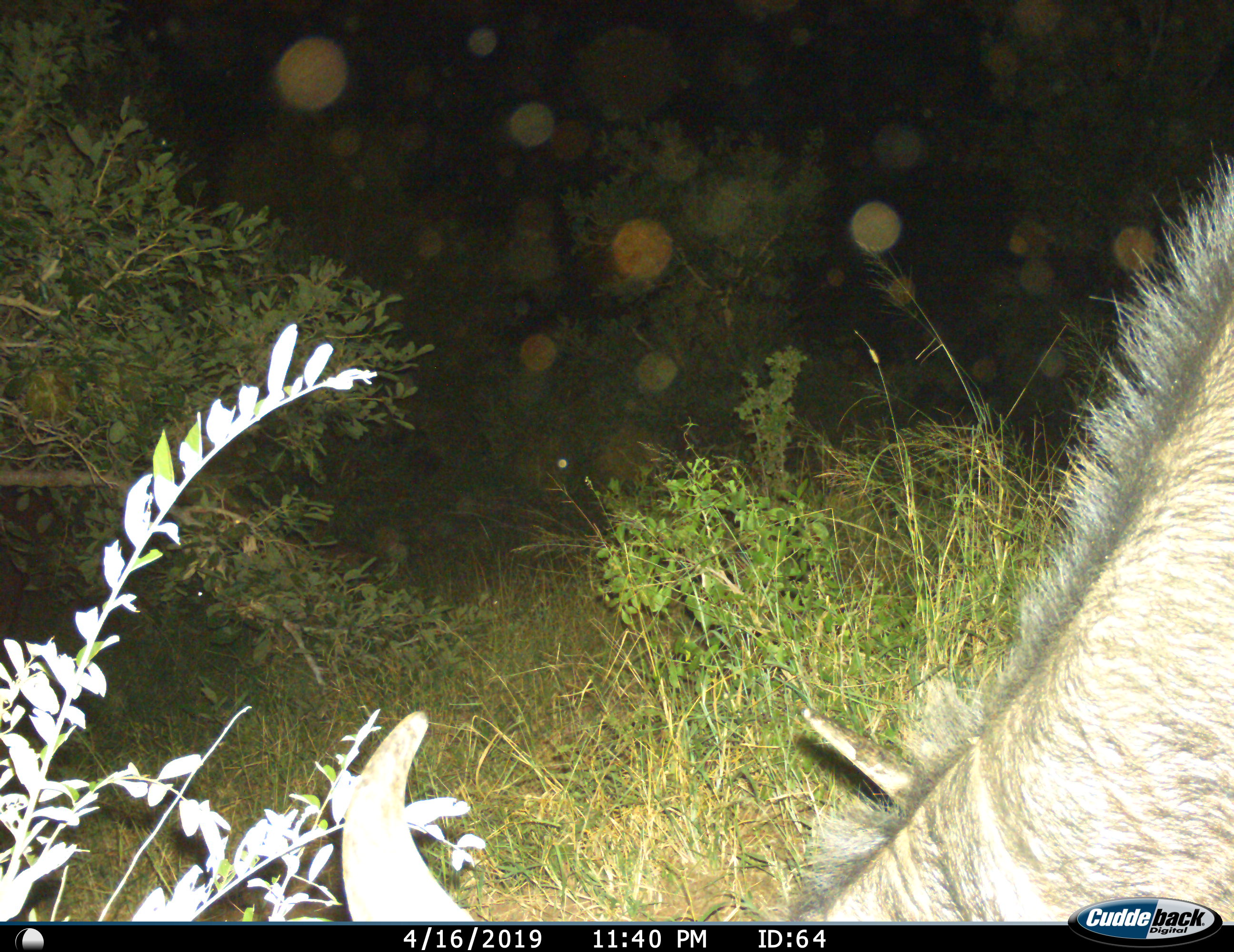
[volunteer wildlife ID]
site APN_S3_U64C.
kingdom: Animalia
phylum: Chordata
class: Mammalia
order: Artiodactyla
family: Bovidae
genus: Connochaetes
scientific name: Connochaetes taurinus taurinus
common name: blue wildebeest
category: wildebeestblue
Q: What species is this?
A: Wildebeestblue (blue wildebeest) (Connochaetes taurinus taurinus).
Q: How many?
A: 1.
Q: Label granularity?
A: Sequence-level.